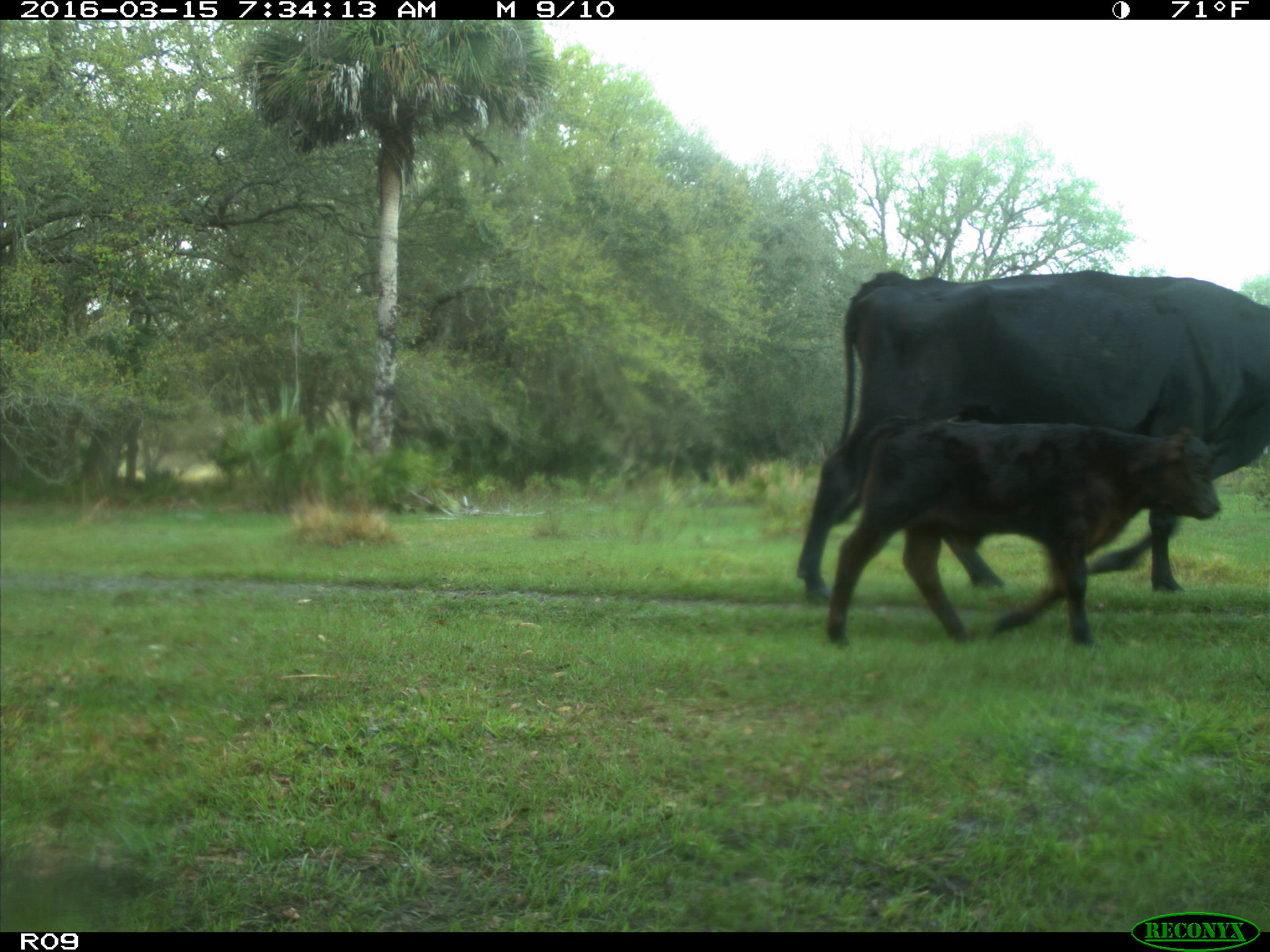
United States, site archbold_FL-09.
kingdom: Animalia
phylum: Chordata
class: Mammalia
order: Artiodactyla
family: Bovidae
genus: Bos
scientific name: Bos taurus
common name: domestic cow